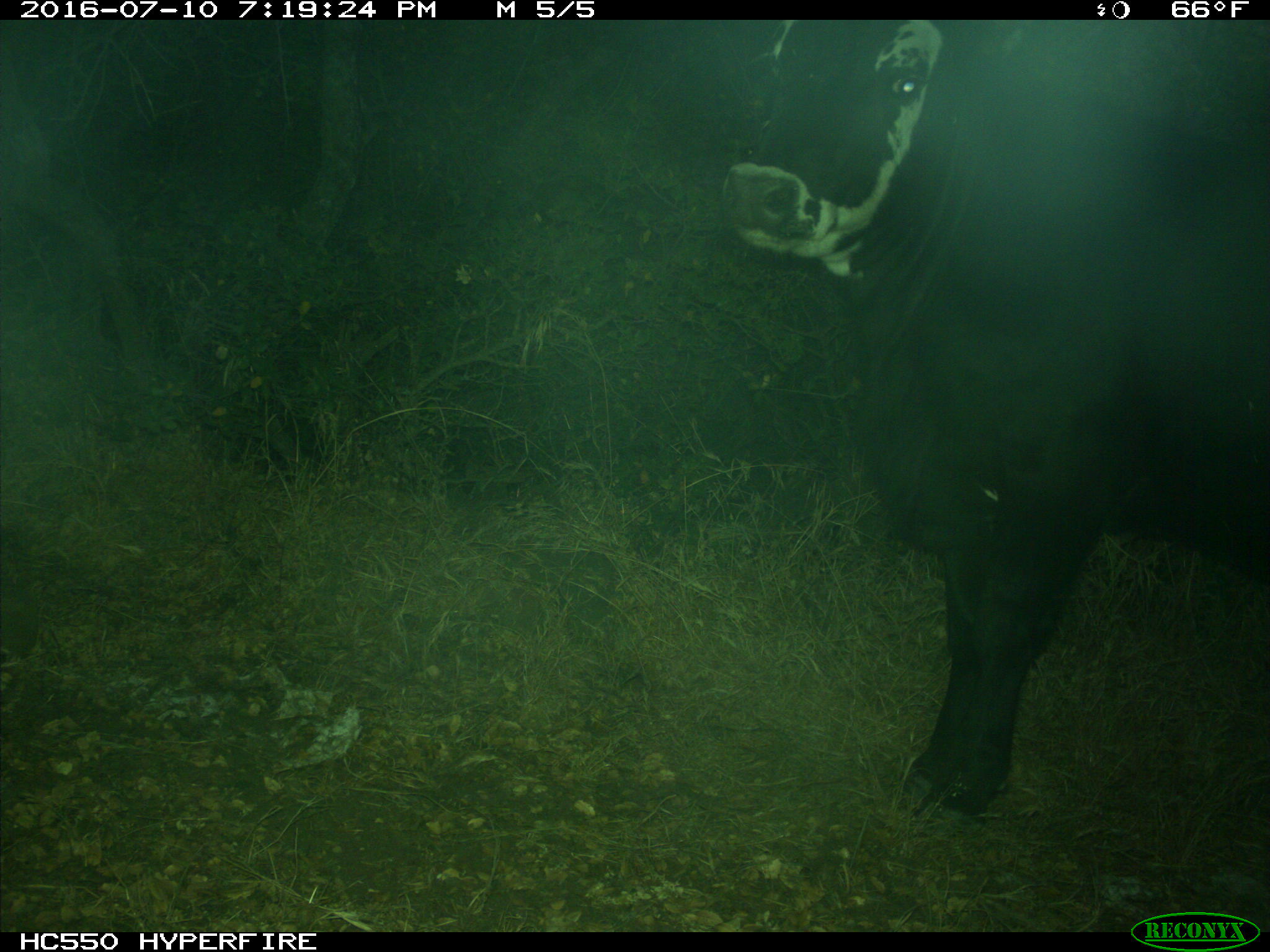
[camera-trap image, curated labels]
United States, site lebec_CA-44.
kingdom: Animalia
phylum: Chordata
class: Mammalia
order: Artiodactyla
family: Bovidae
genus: Bos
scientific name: Bos taurus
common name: domestic cow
Bos taurus (domestic cow).